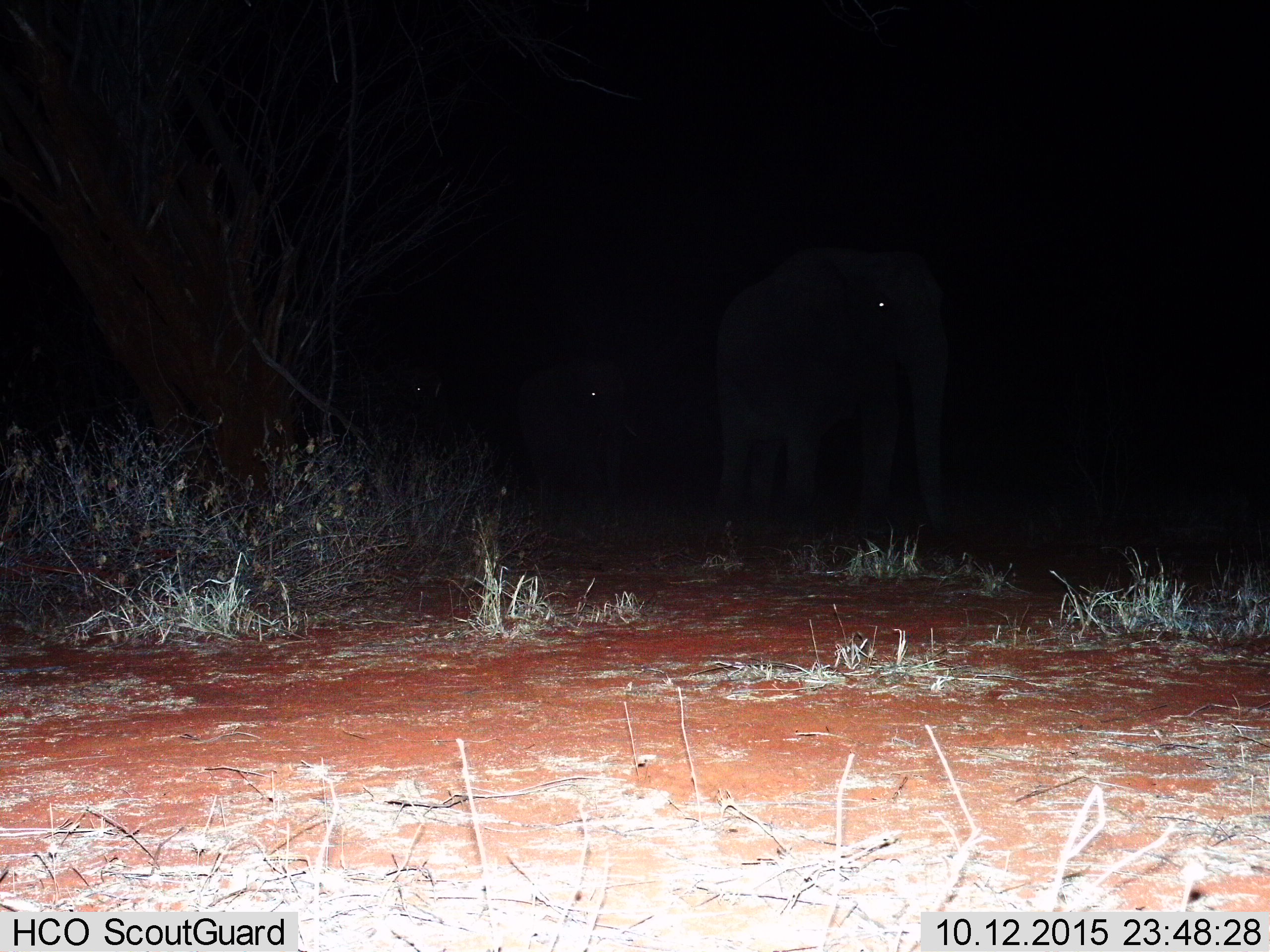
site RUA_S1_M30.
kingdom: Animalia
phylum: Chordata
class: Mammalia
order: Proboscidea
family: Elephantidae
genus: Loxodonta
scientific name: Loxodonta africana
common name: african bush elephant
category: elephant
Elephant (african bush elephant) (Loxodonta africana), count 3. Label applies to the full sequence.